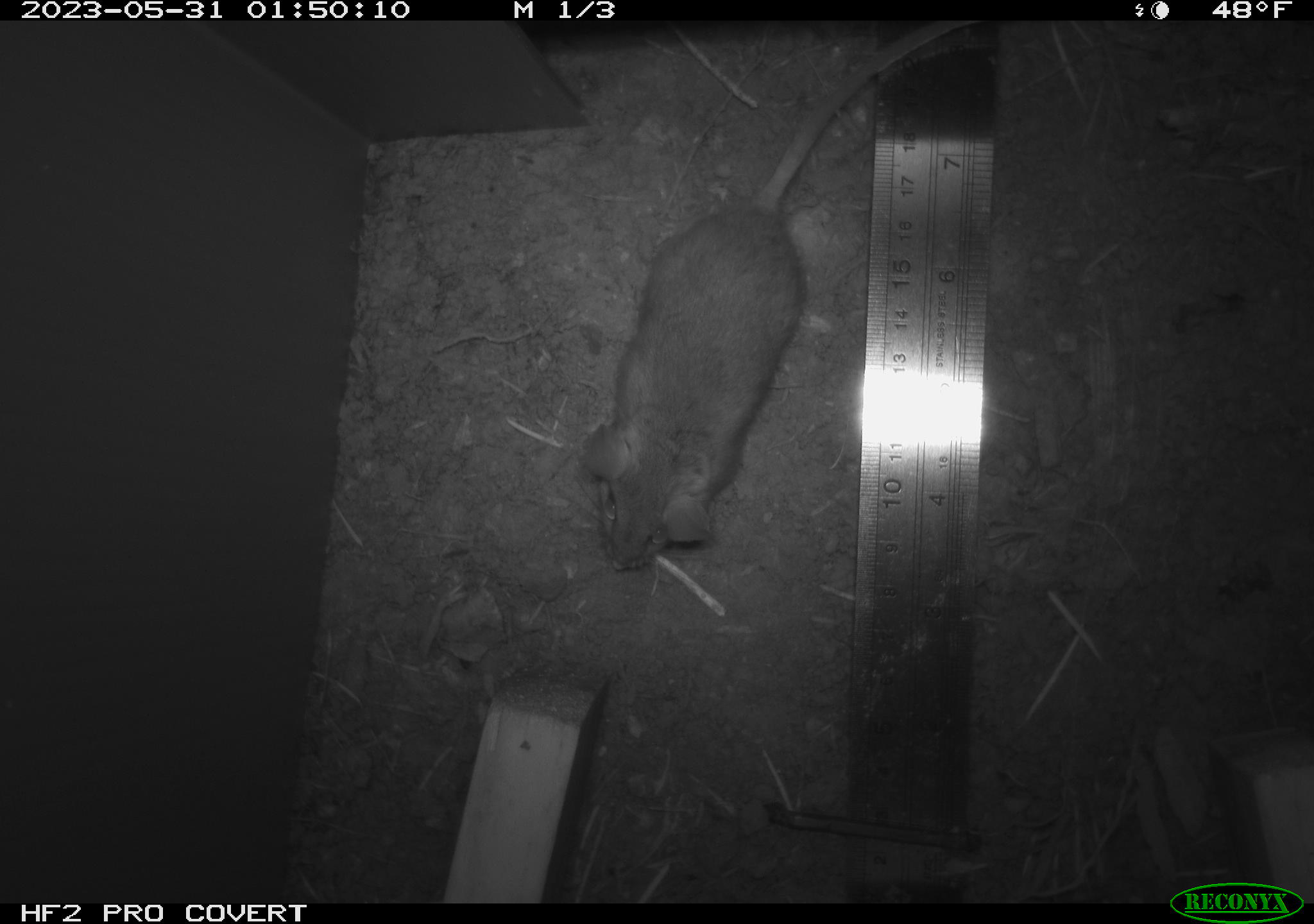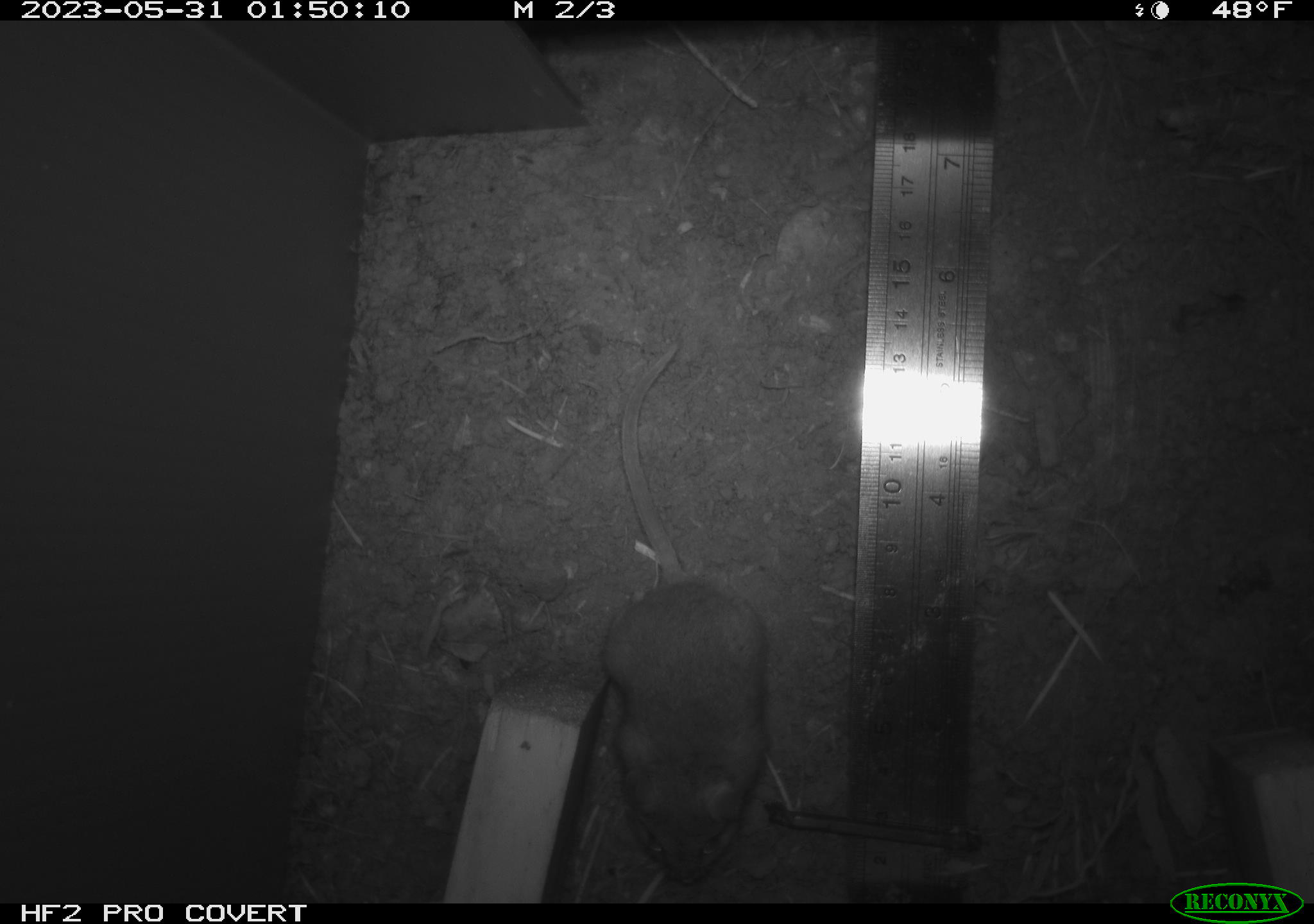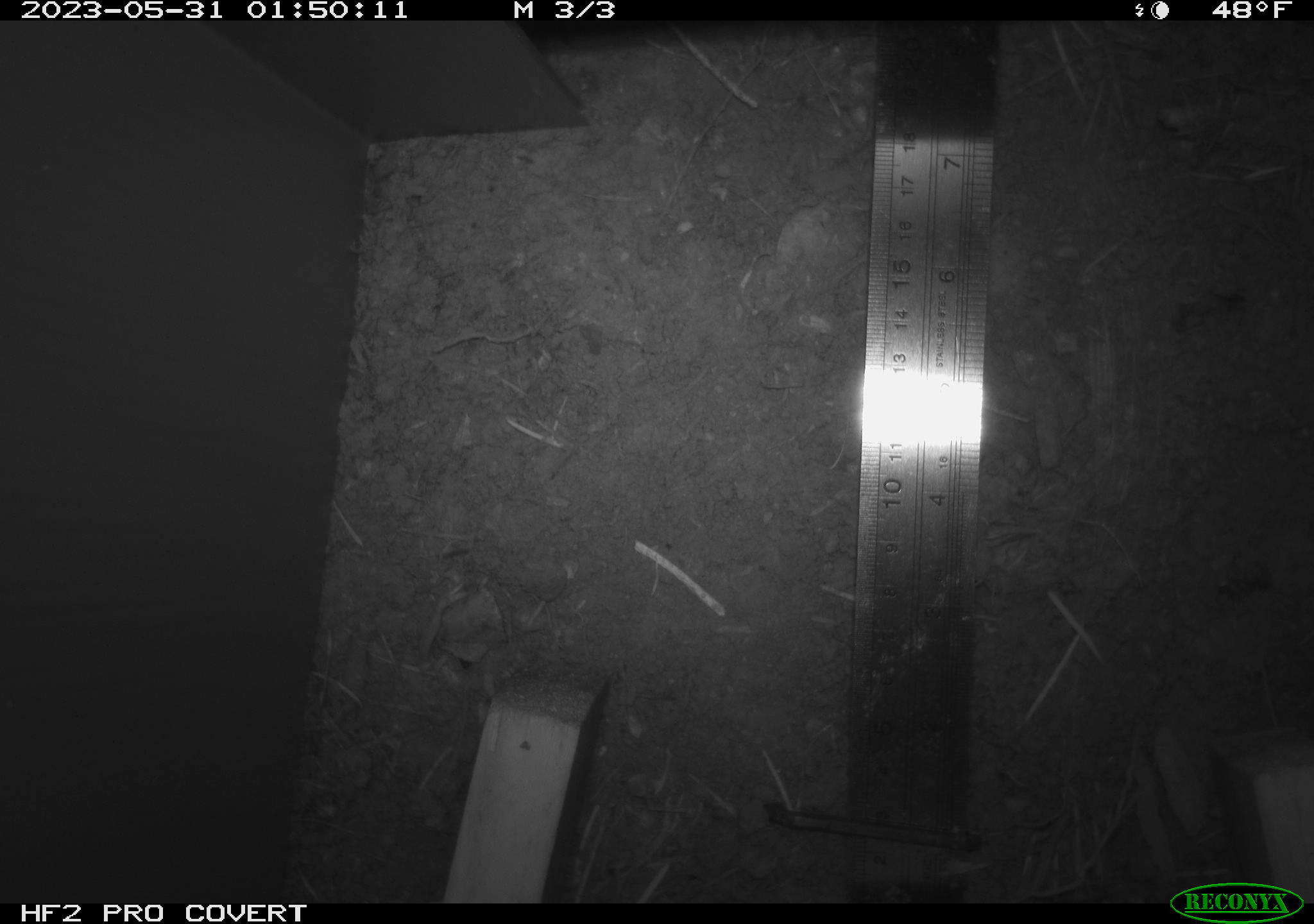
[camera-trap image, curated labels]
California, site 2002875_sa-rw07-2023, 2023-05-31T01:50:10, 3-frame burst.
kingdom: Animalia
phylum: Chordata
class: Mammalia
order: Rodentia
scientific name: Rodentia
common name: mouse species